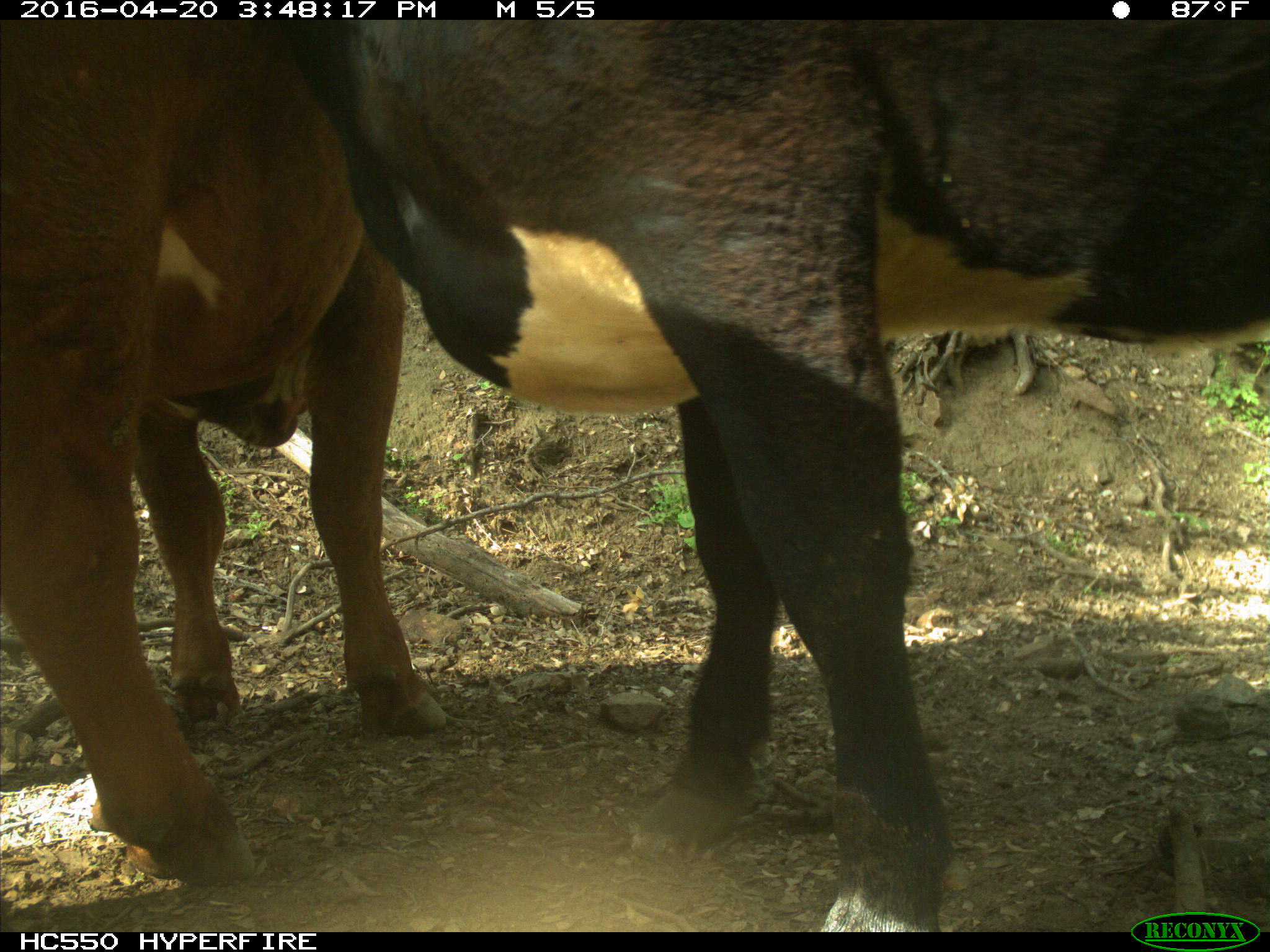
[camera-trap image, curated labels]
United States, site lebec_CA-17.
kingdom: Animalia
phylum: Chordata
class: Mammalia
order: Artiodactyla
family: Bovidae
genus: Bos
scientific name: Bos taurus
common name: domestic cow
Bos taurus (domestic cow).